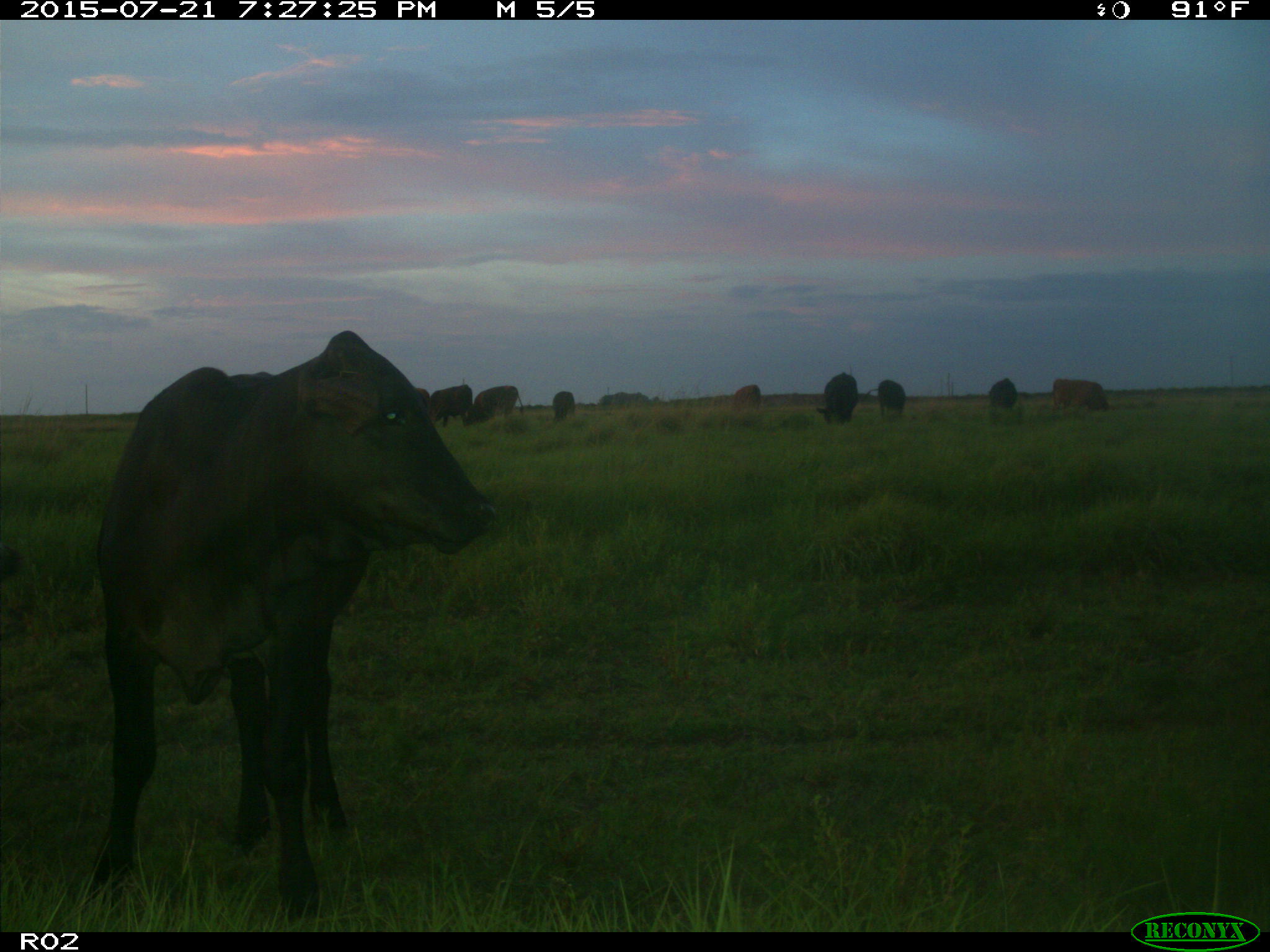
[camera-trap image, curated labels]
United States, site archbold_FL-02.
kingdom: Animalia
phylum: Chordata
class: Mammalia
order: Artiodactyla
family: Bovidae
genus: Bos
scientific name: Bos taurus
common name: domestic cow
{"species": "Bos taurus (domestic cow)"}